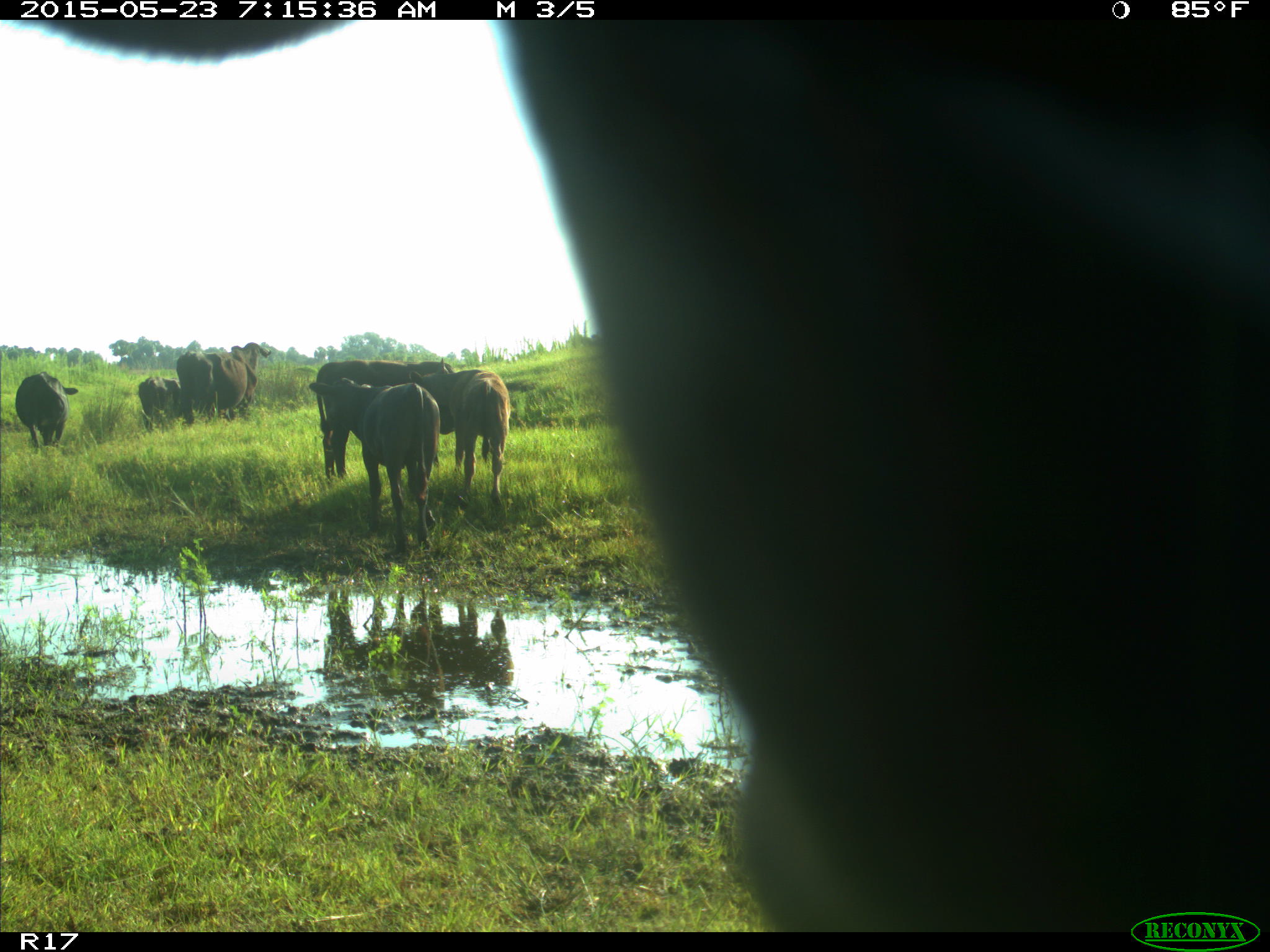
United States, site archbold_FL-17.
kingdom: Animalia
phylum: Chordata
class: Mammalia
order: Artiodactyla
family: Bovidae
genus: Bos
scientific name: Bos taurus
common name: domestic cow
Bos taurus (domestic cow).